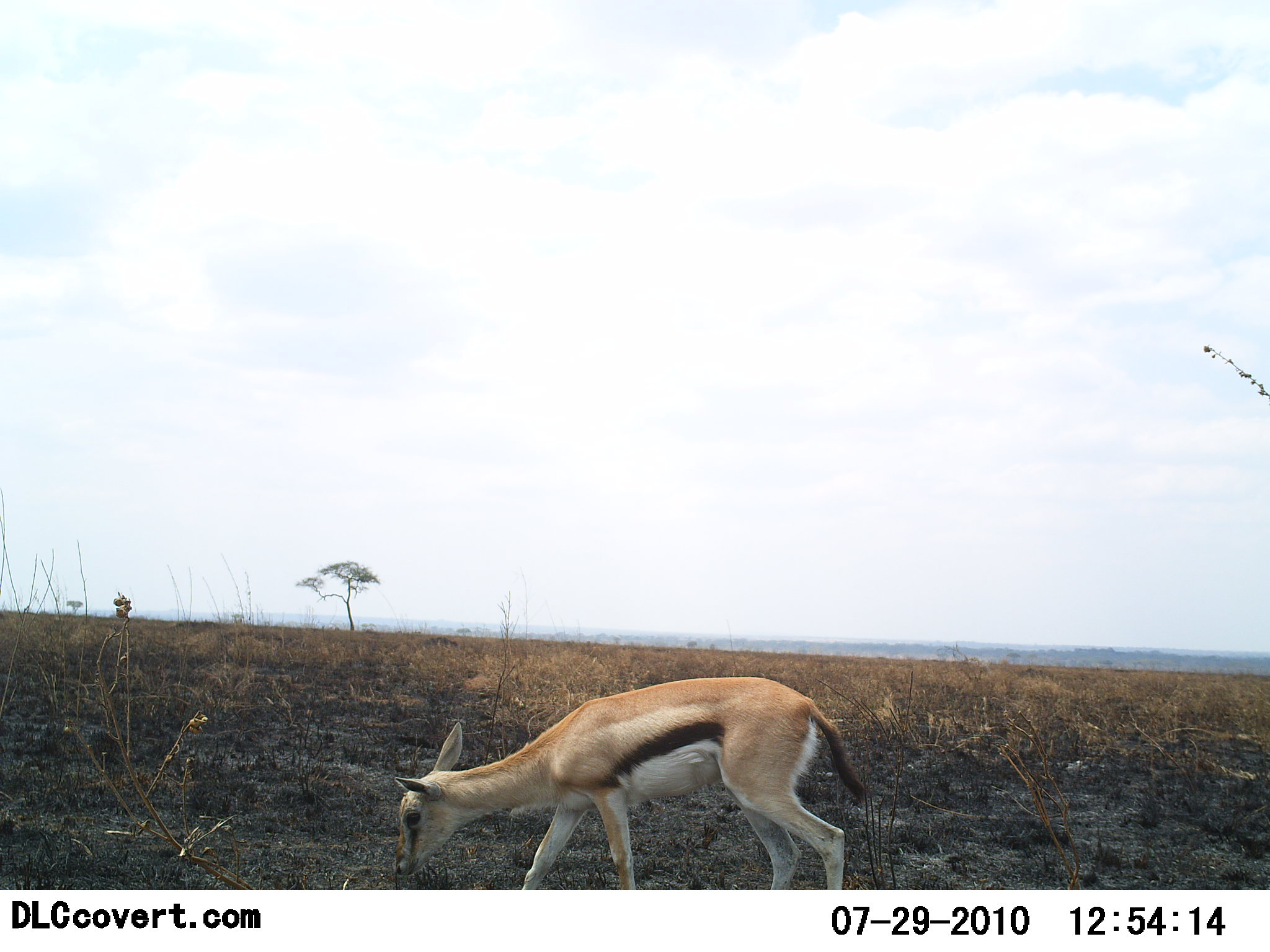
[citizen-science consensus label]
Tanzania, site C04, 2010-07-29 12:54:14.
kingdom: Animalia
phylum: Chordata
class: Mammalia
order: Artiodactyla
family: Bovidae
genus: Eudorcas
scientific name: Eudorcas thomsonii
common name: thomson's gazelle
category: gazellethomsons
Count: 1.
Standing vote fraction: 35%.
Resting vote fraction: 0%.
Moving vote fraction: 18%.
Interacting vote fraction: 0%.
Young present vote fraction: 35%.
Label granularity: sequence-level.